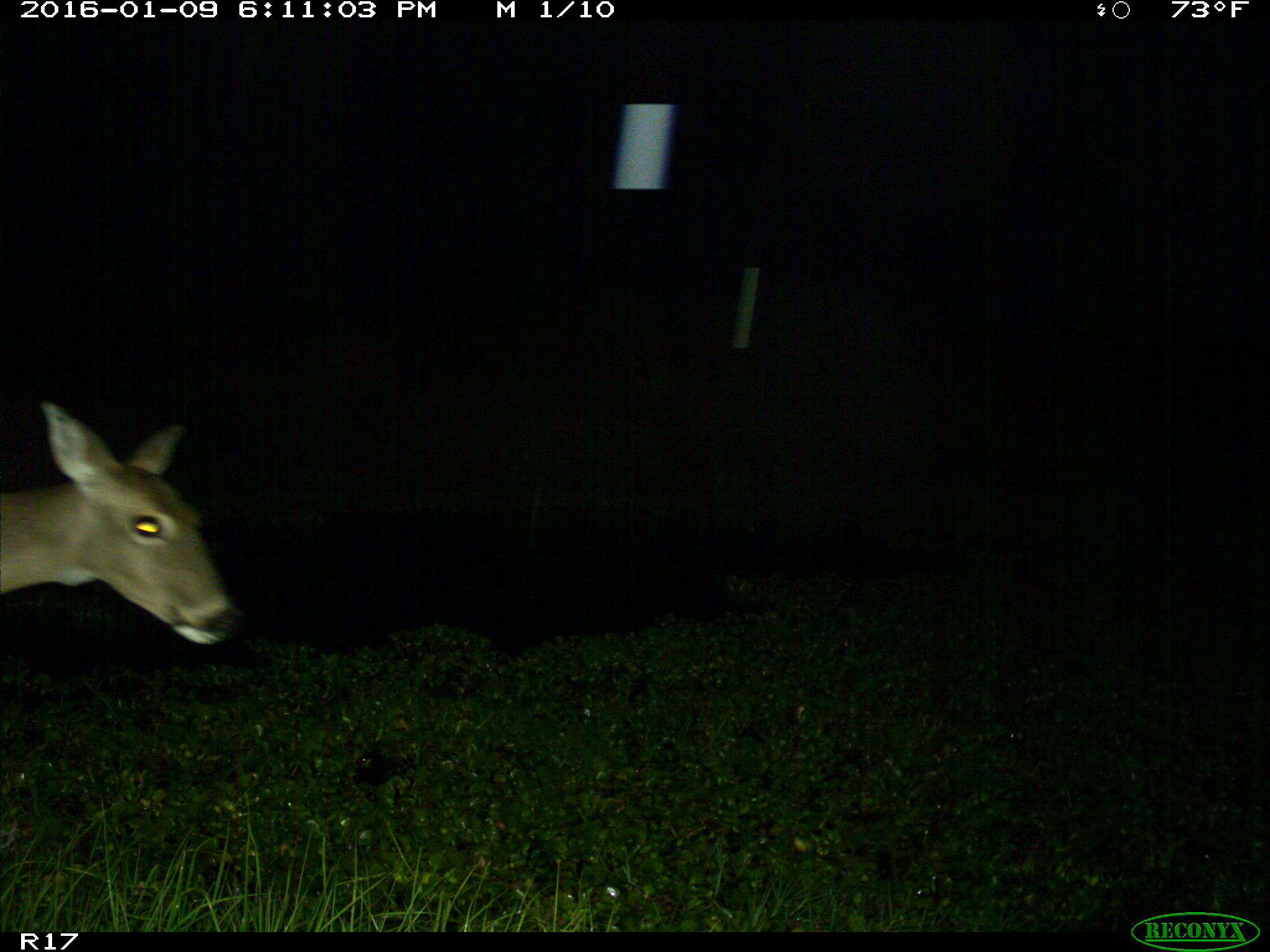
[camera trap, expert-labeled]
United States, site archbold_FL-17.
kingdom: Animalia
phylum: Chordata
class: Mammalia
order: Artiodactyla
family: Cervidae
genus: Odocoileus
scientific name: Odocoileus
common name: deer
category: unidentified deer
Unidentified deer (deer) (Odocoileus).